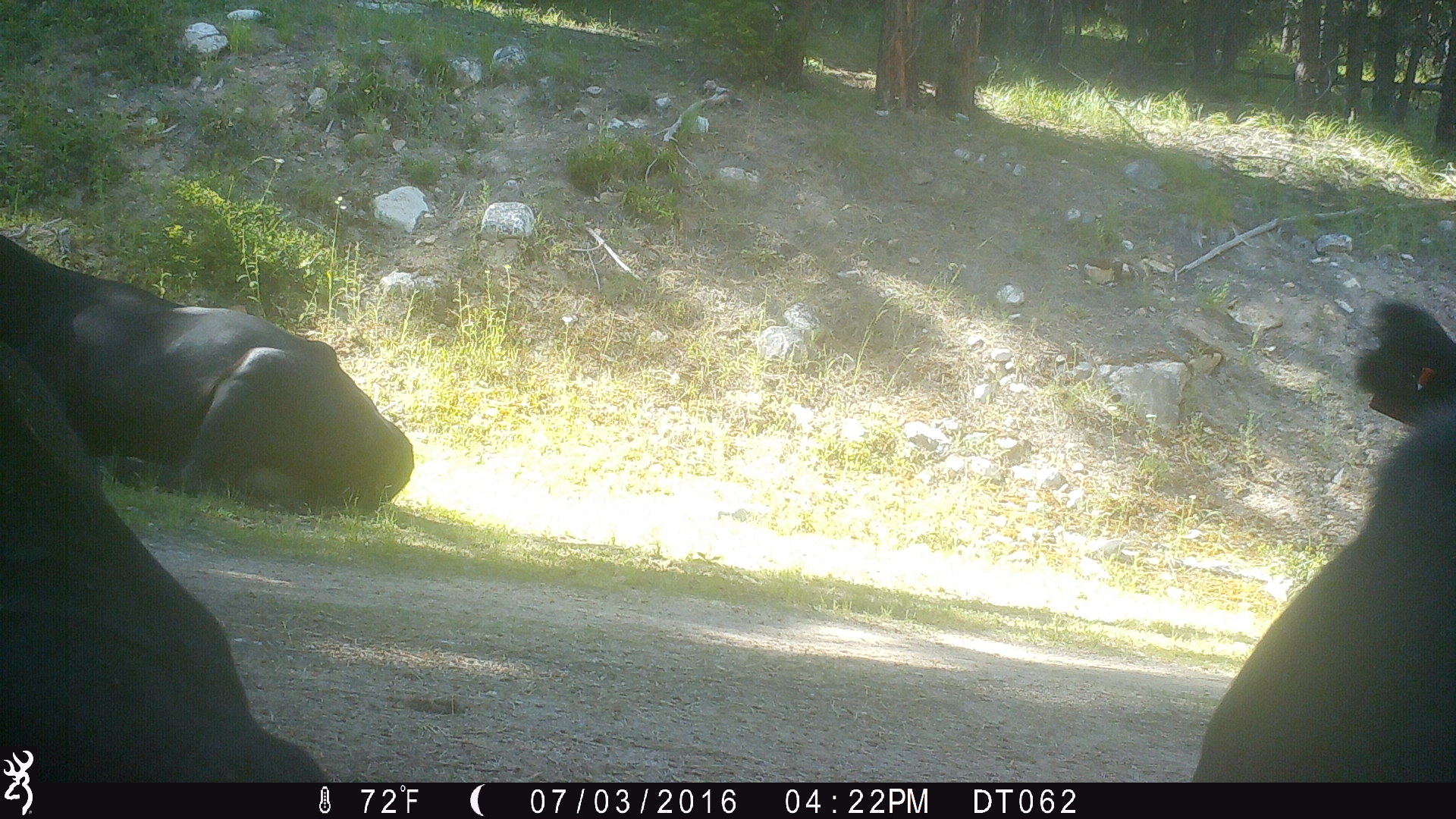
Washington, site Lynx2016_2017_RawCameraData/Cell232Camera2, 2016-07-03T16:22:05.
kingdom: Animalia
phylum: Chordata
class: Mammalia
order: Artiodactyla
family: Bovidae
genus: Bos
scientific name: Bos taurus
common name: domestic cattle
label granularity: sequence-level